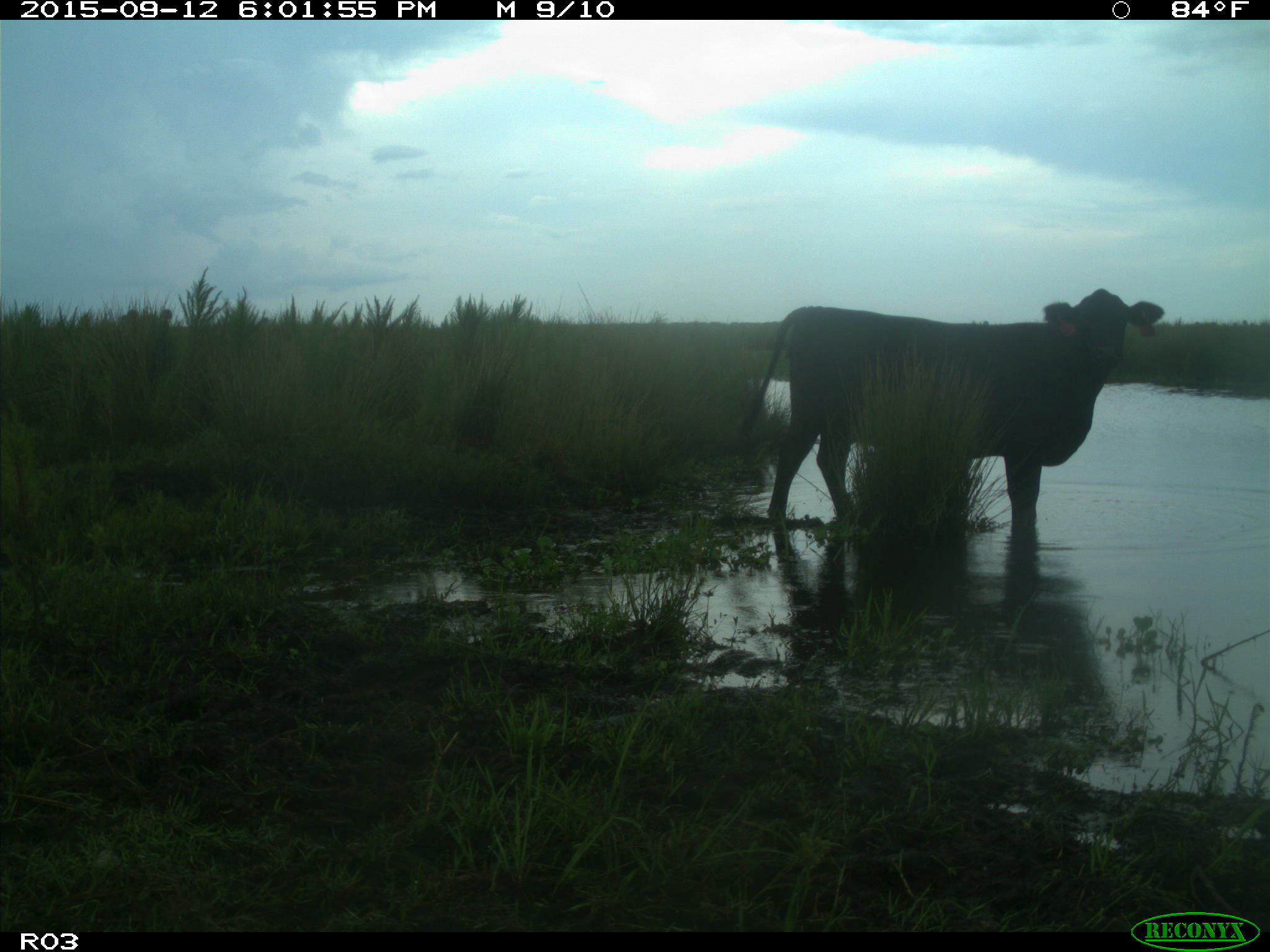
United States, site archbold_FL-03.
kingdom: Animalia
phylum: Chordata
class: Mammalia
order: Artiodactyla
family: Bovidae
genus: Bos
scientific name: Bos taurus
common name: domestic cow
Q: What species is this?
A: Bos taurus (domestic cow).